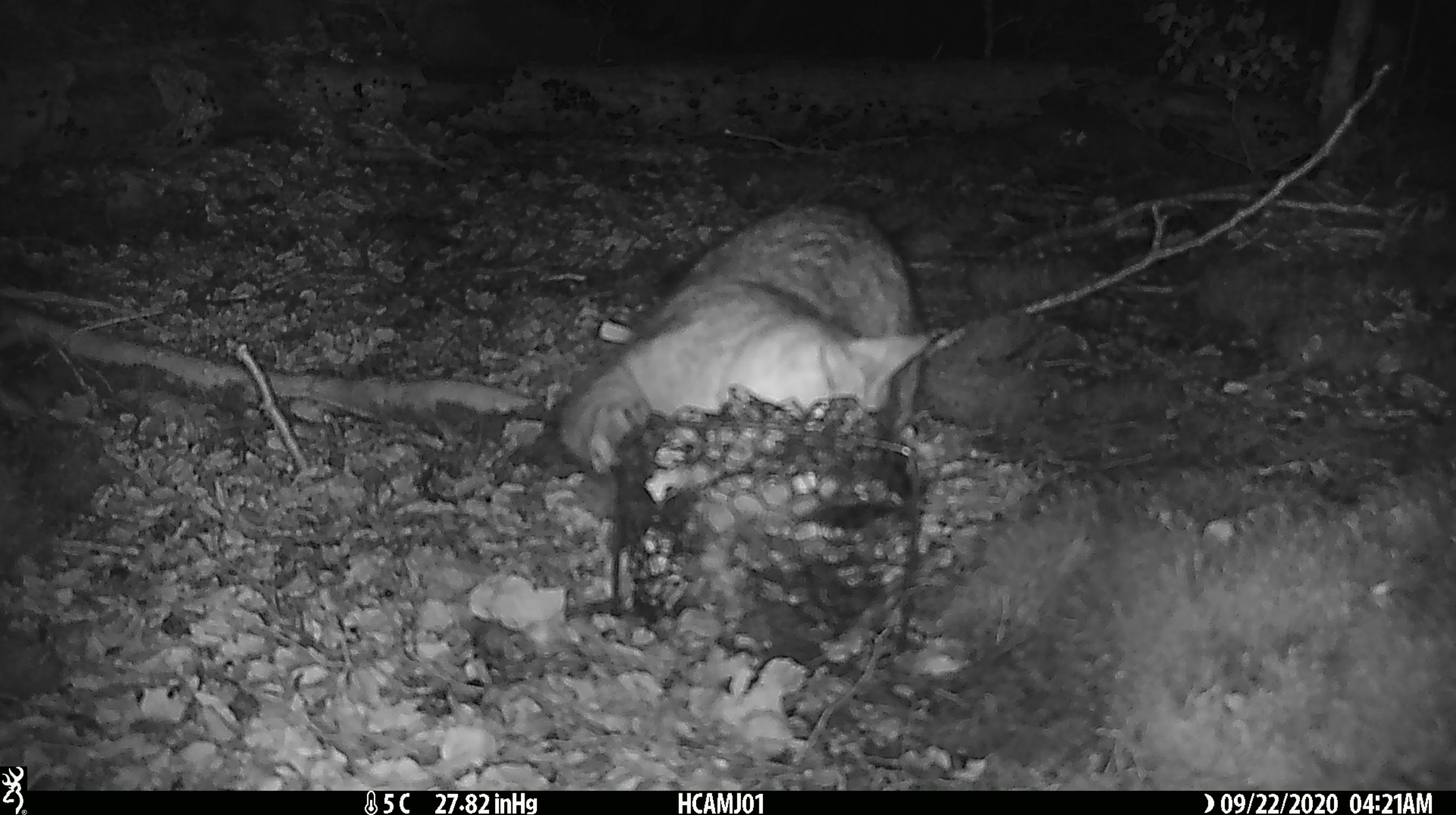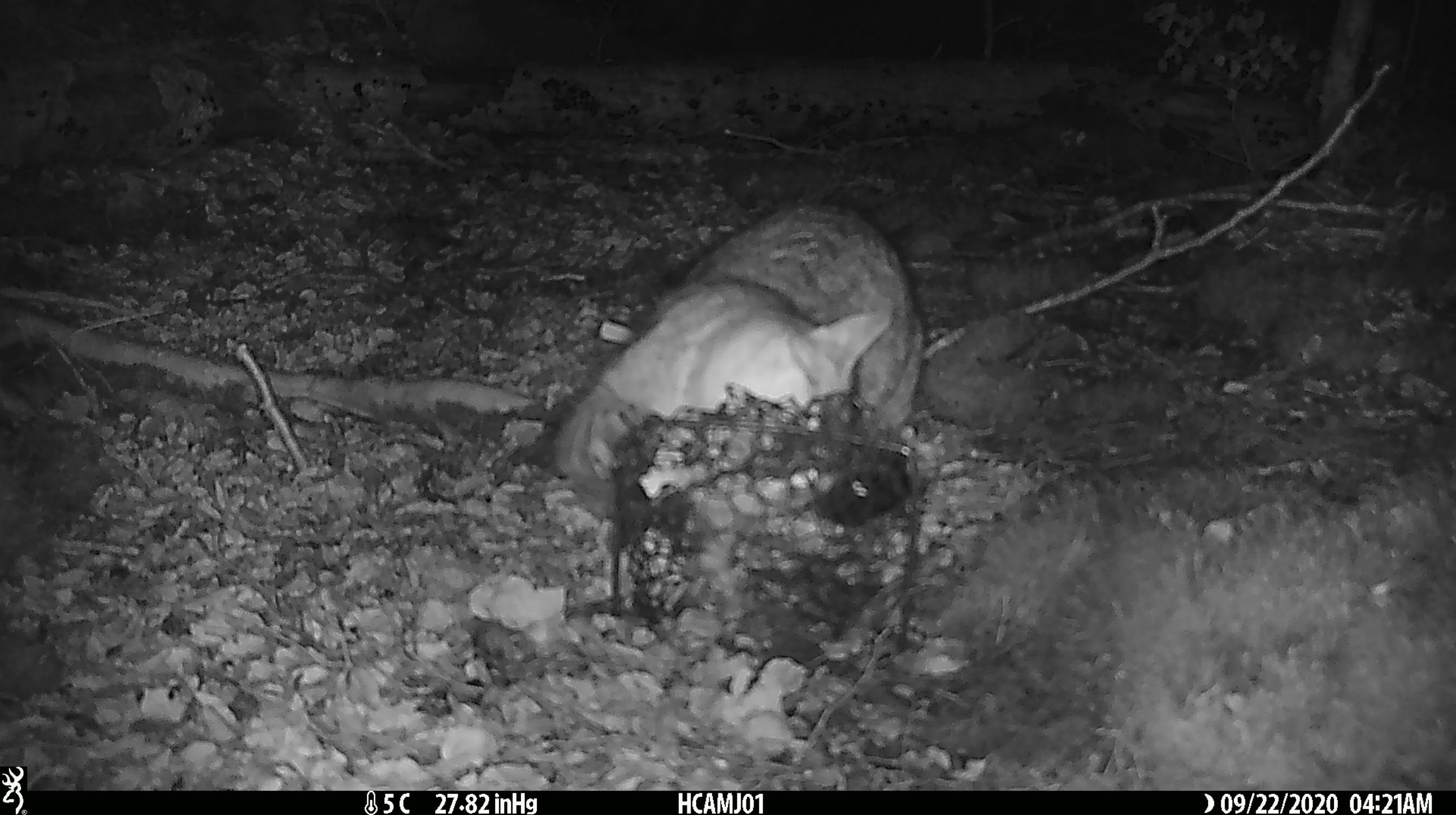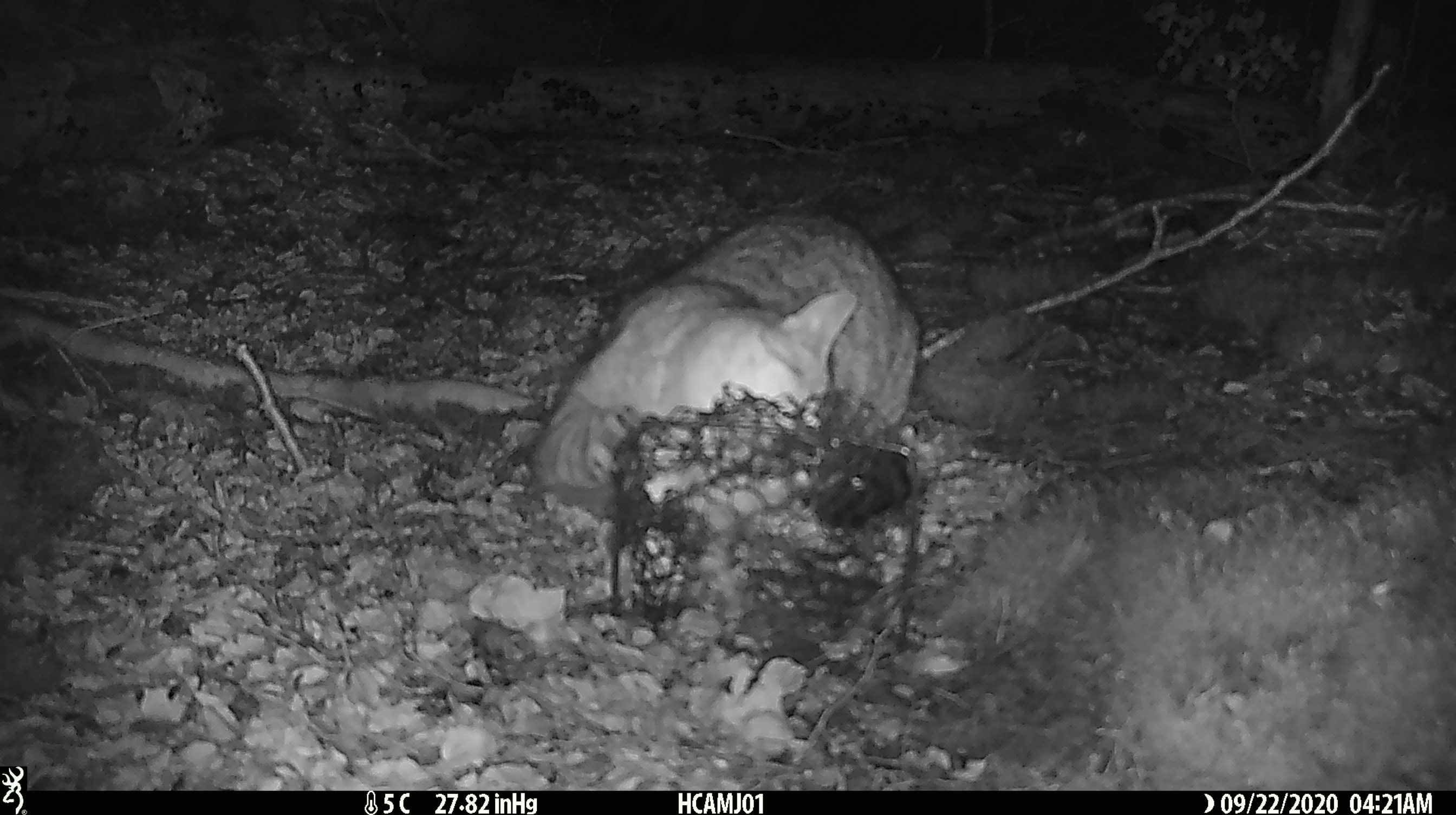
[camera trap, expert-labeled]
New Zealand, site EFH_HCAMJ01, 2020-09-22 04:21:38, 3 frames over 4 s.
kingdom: Animalia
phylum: Chordata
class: Mammalia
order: Carnivora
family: Felidae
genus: Felis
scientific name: Felis catus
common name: domestic cat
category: cat